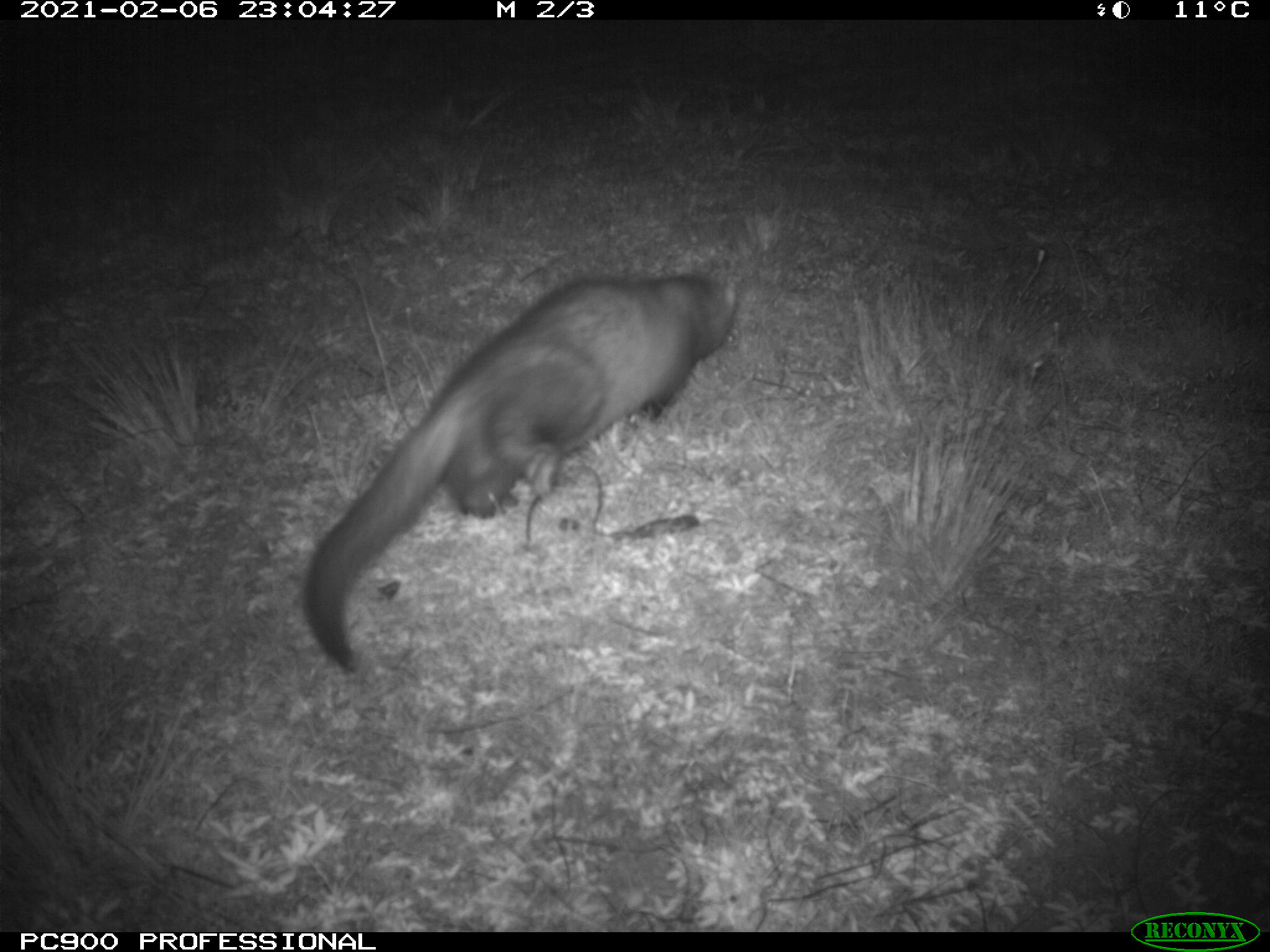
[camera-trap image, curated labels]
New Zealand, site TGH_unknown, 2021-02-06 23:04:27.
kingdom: Animalia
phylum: Chordata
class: Mammalia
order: Carnivora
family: Mustelidae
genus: Mustela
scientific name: Mustela furo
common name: ferret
Ferret (Mustela furo).